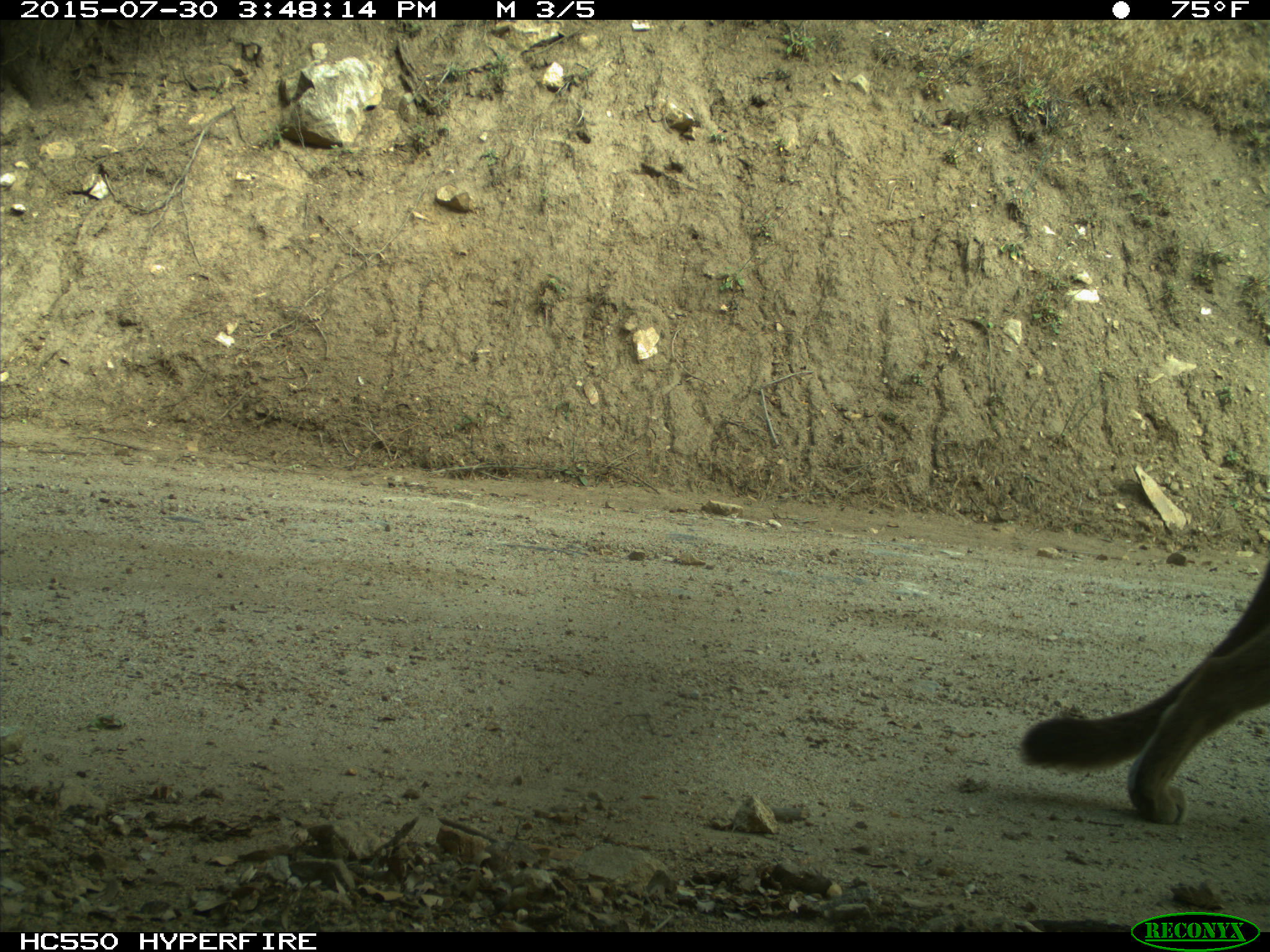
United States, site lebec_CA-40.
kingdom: Animalia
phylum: Chordata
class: Mammalia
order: Carnivora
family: Felidae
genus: Puma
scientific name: Puma concolor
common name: mountain lion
Puma concolor (mountain lion).